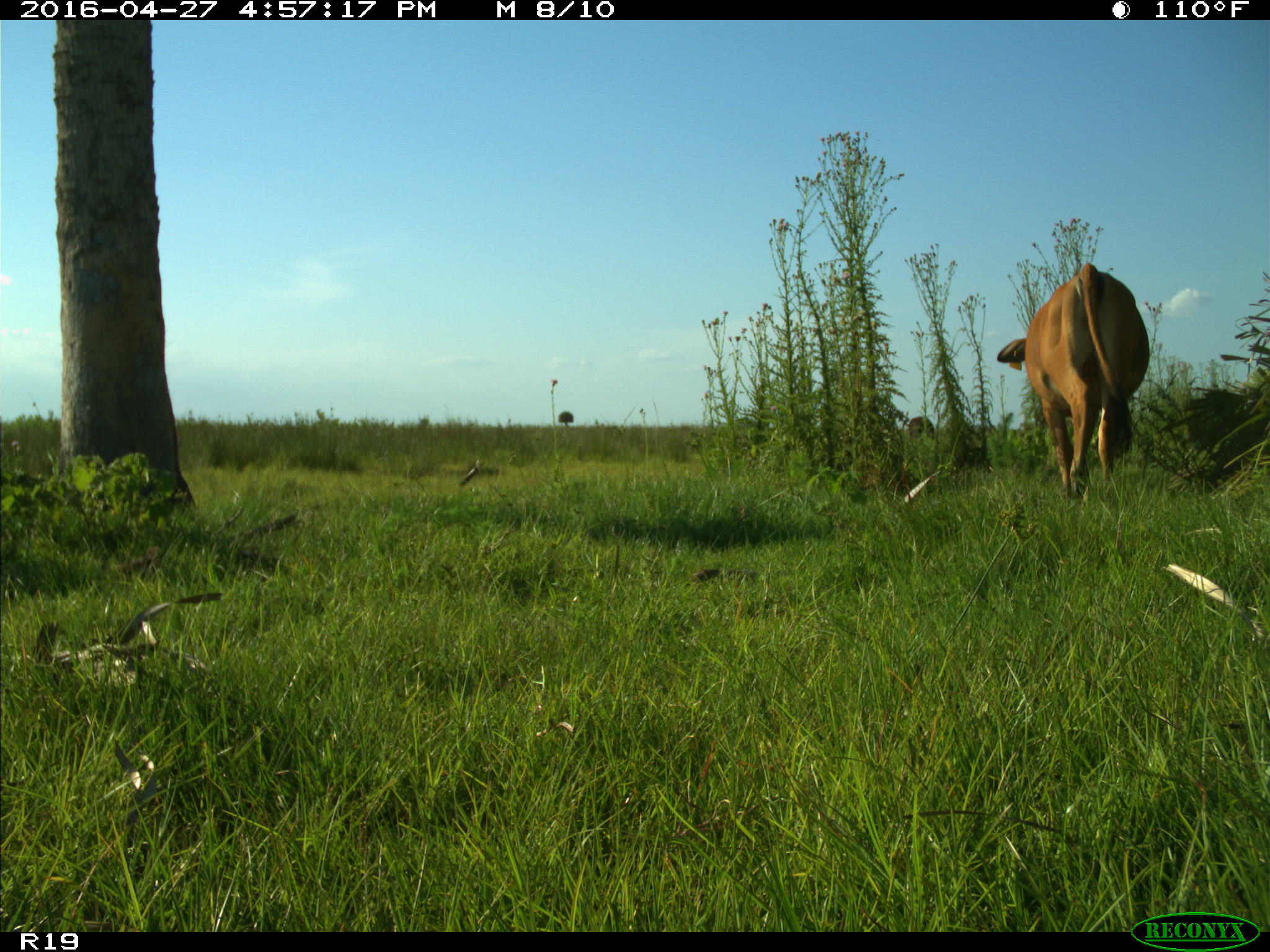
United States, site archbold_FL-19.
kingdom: Animalia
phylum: Chordata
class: Mammalia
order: Artiodactyla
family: Bovidae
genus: Bos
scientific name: Bos taurus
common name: domestic cow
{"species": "Bos taurus (domestic cow)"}